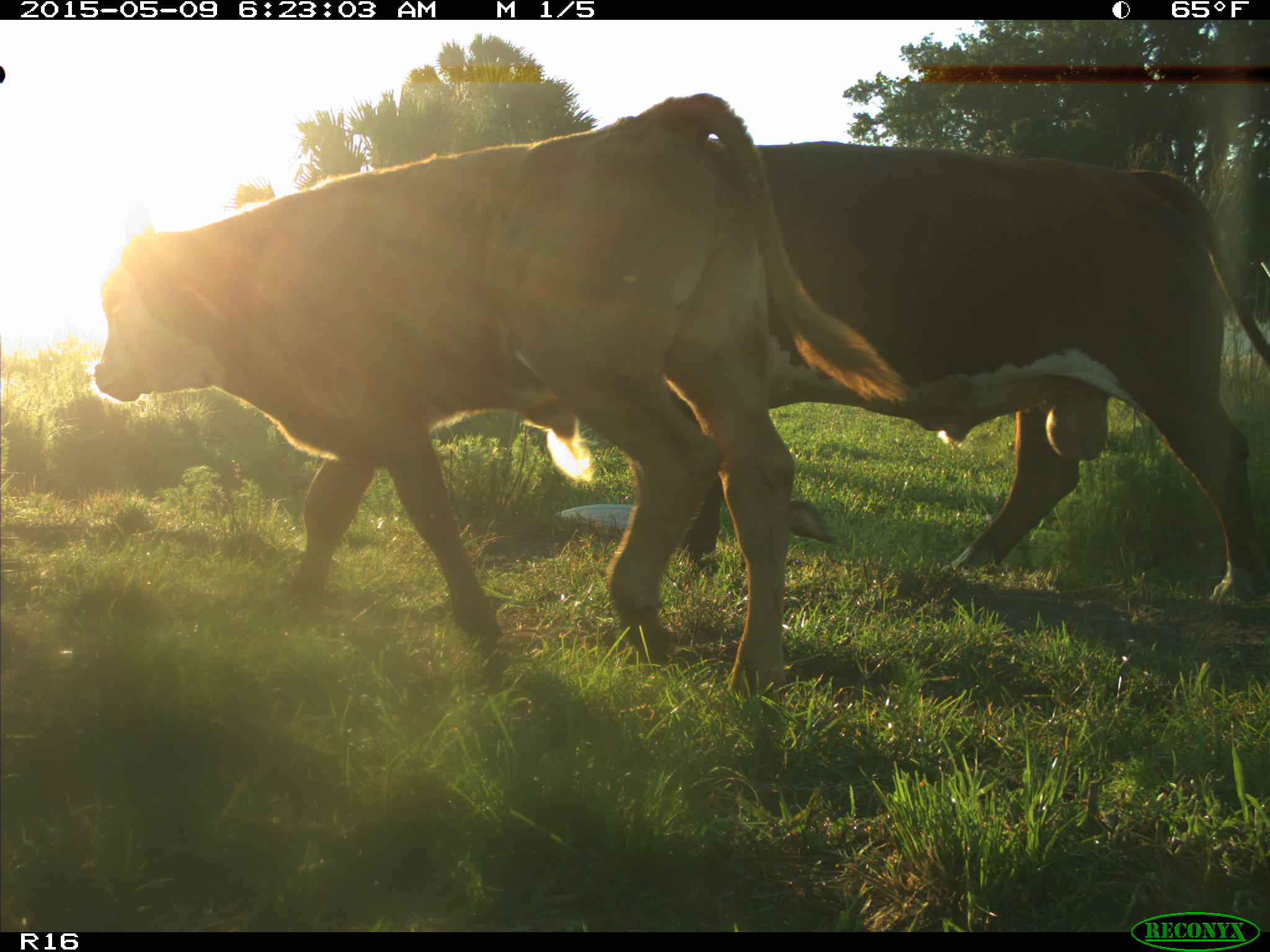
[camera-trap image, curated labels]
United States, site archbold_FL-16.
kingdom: Animalia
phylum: Chordata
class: Mammalia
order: Artiodactyla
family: Bovidae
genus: Bos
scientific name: Bos taurus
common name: domestic cow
Bos taurus (domestic cow).